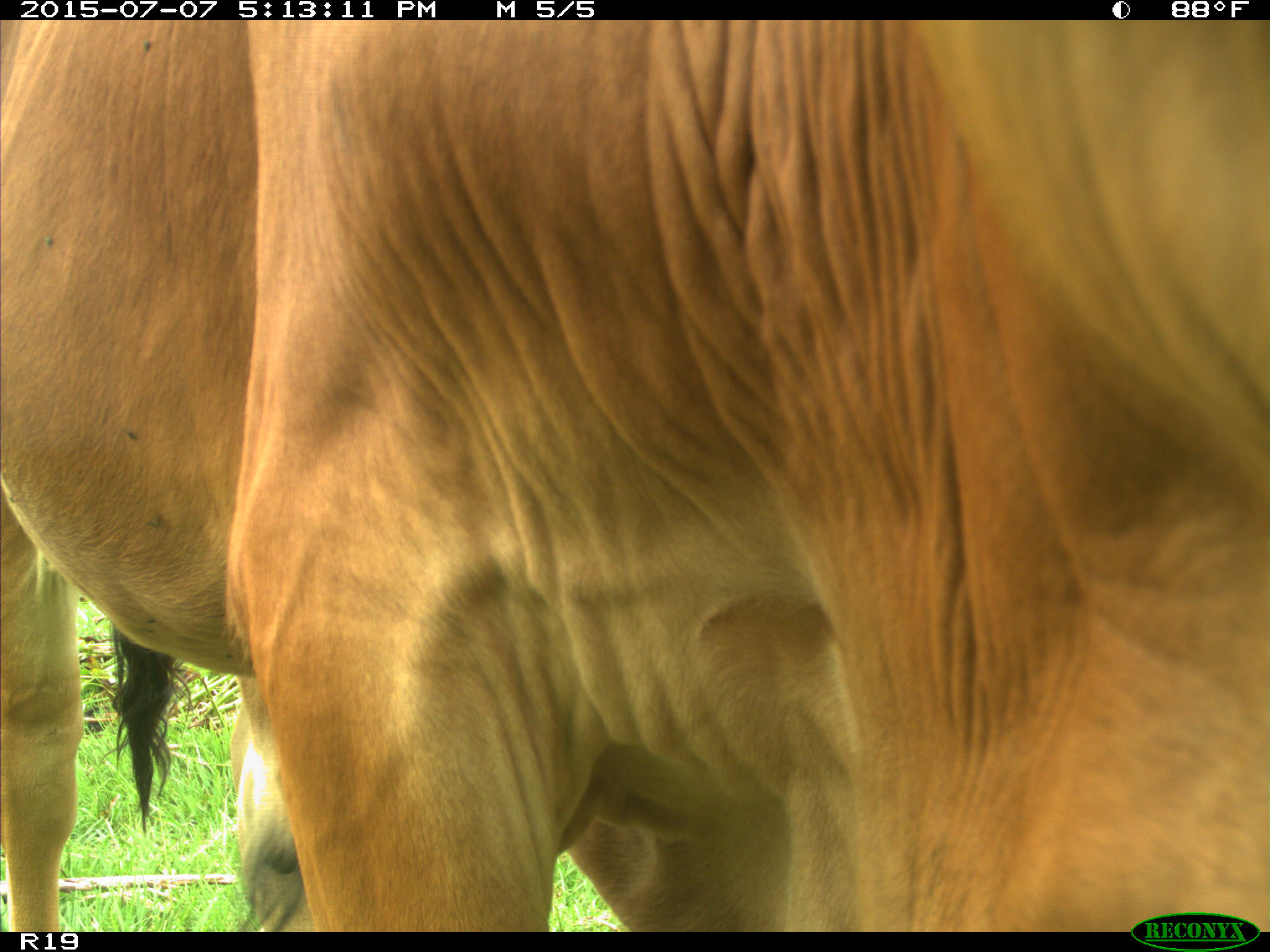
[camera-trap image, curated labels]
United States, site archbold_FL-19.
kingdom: Animalia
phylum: Chordata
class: Mammalia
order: Artiodactyla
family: Bovidae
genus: Bos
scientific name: Bos taurus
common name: domestic cow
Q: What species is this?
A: Bos taurus (domestic cow).